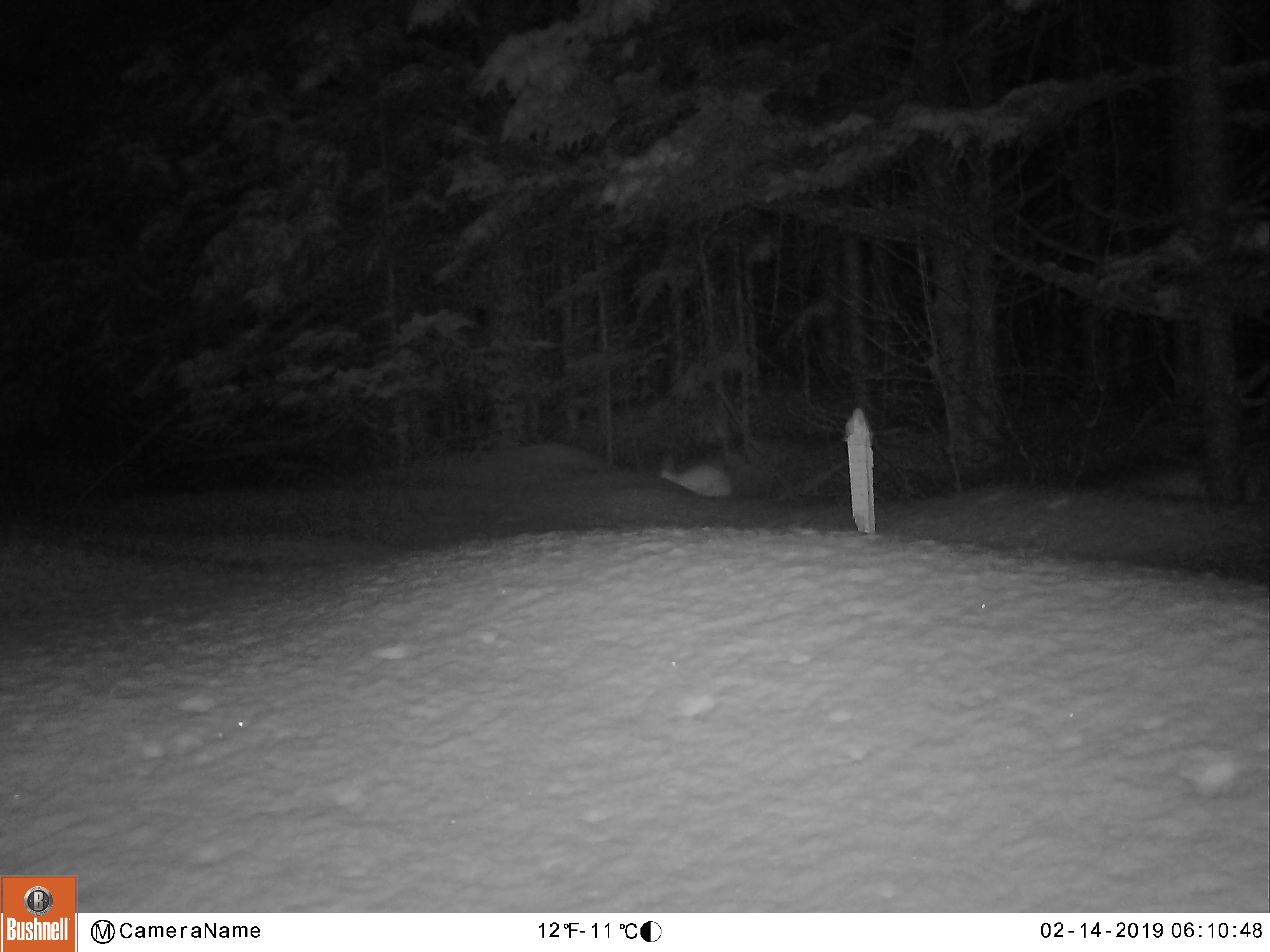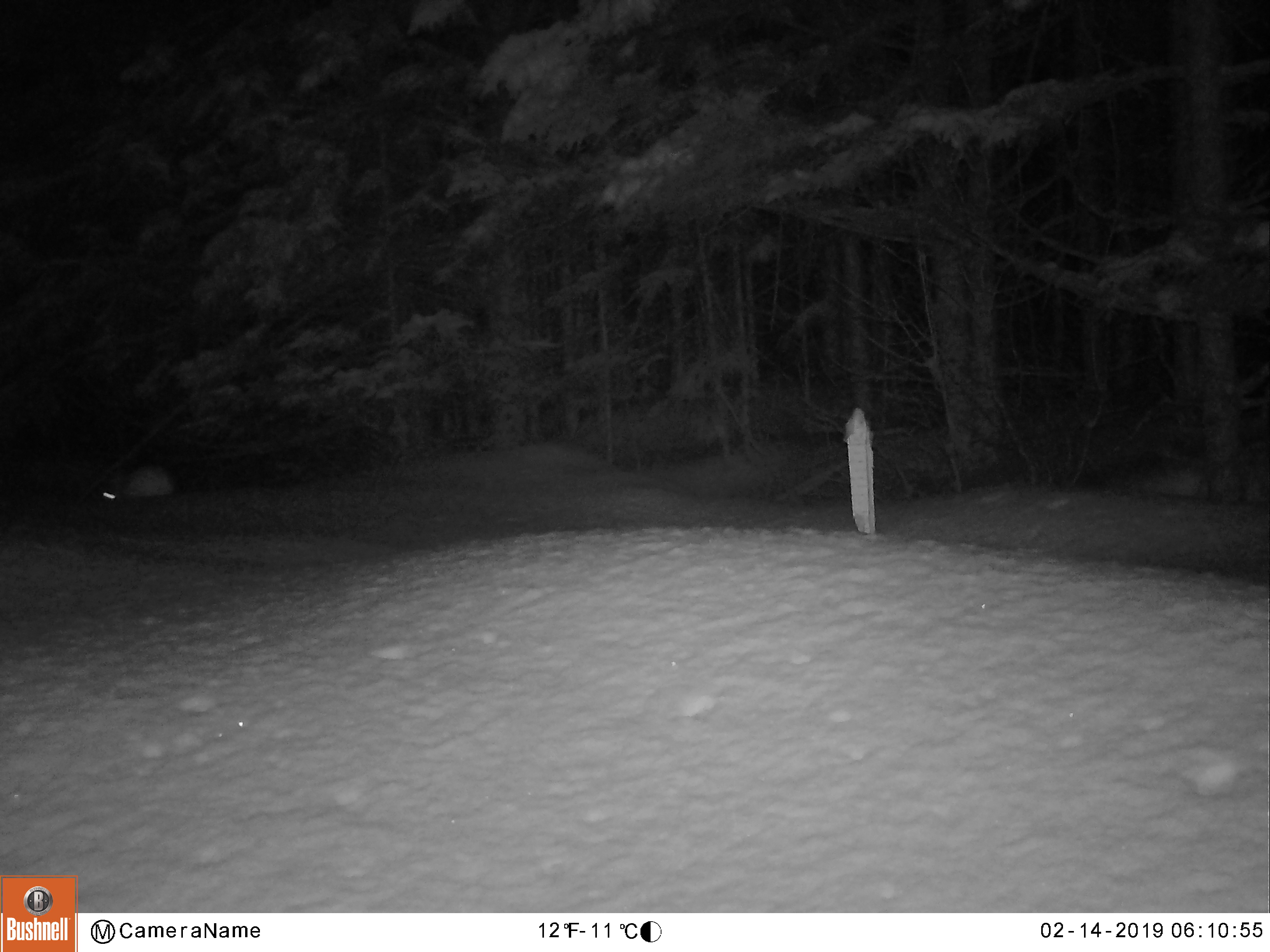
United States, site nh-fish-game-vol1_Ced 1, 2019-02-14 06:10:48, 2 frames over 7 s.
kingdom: Animalia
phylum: Chordata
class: Mammalia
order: Lagomorpha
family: Leporidae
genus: Lepus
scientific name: Lepus americanus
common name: snowshoe hare